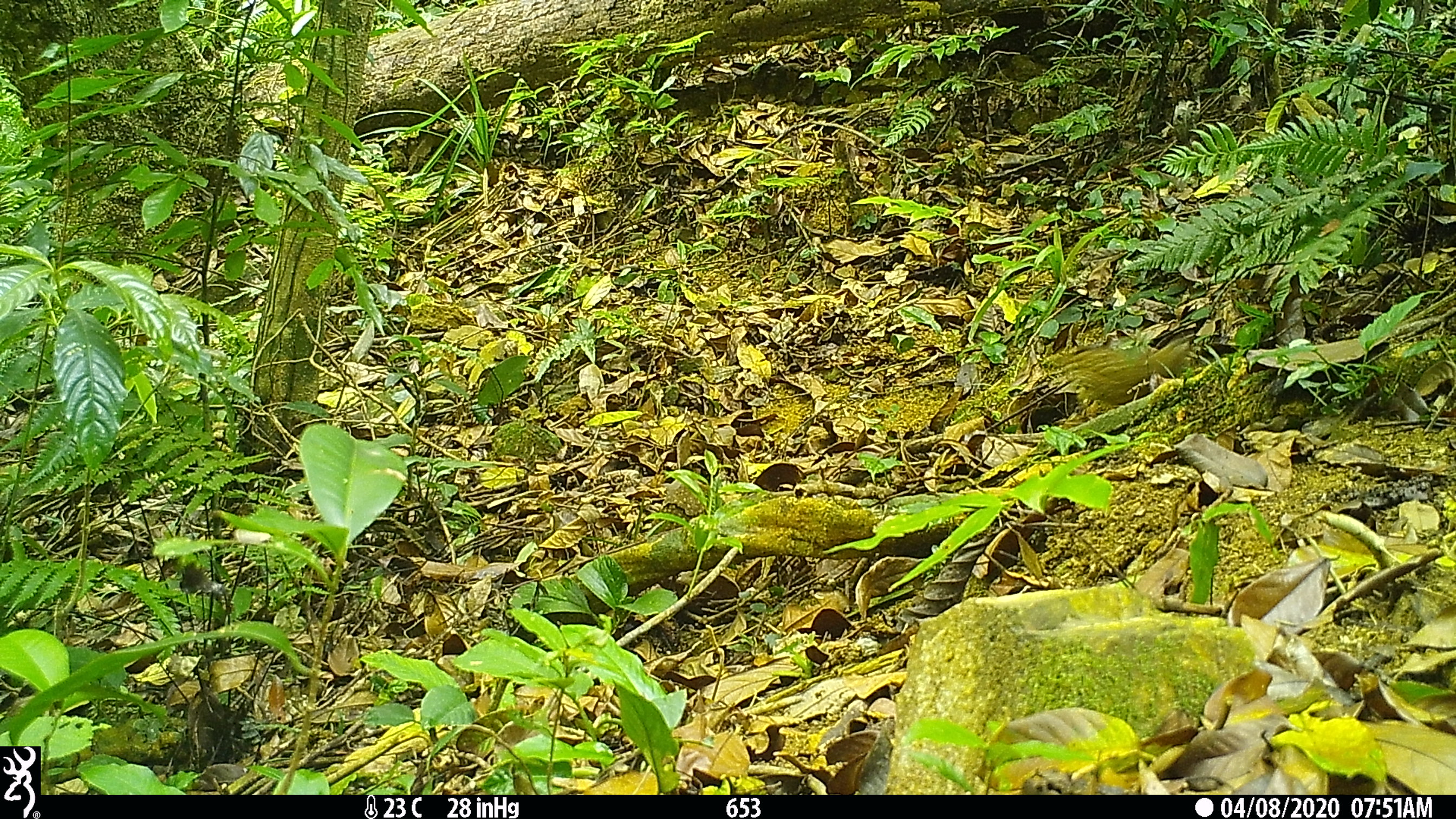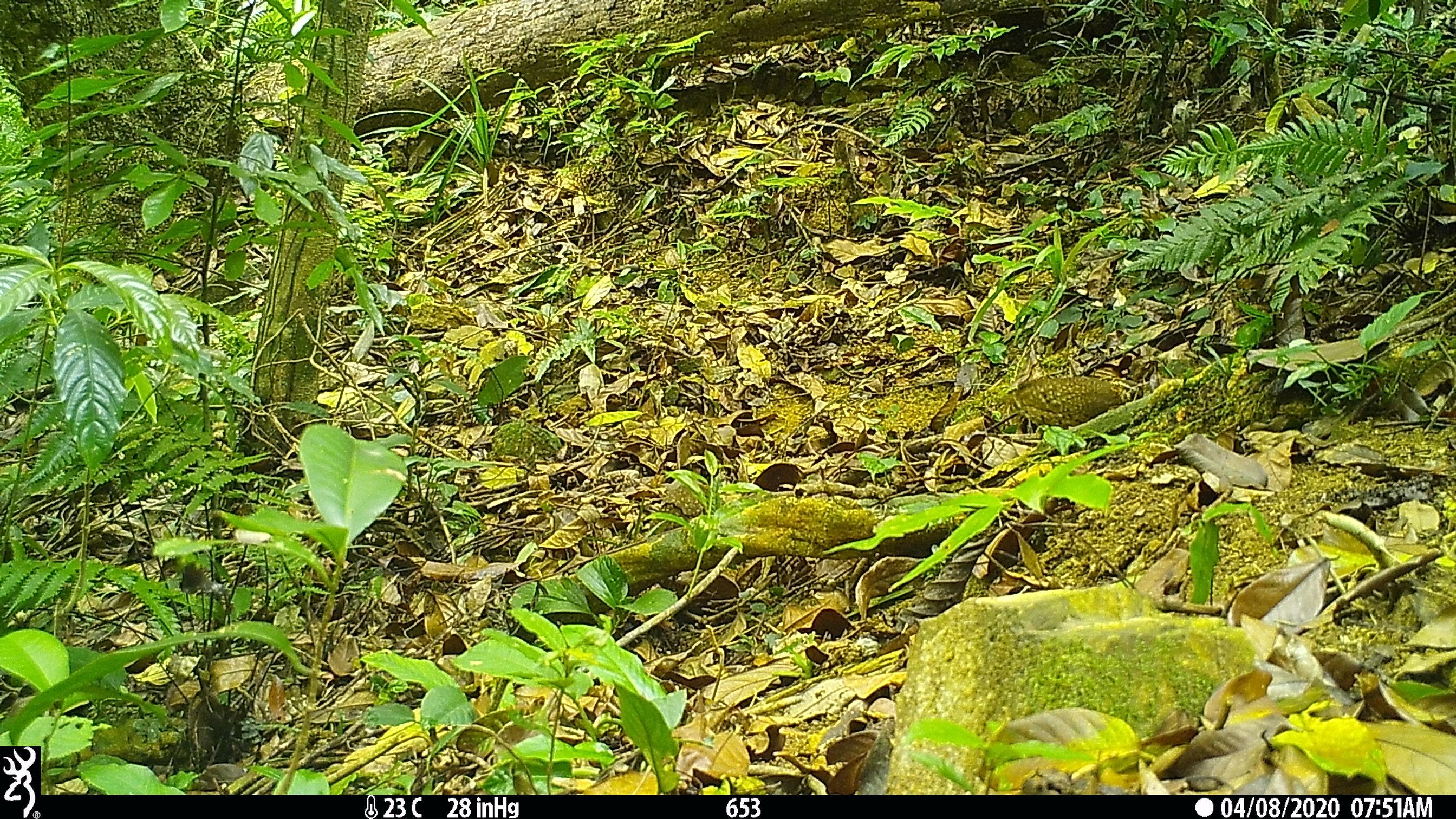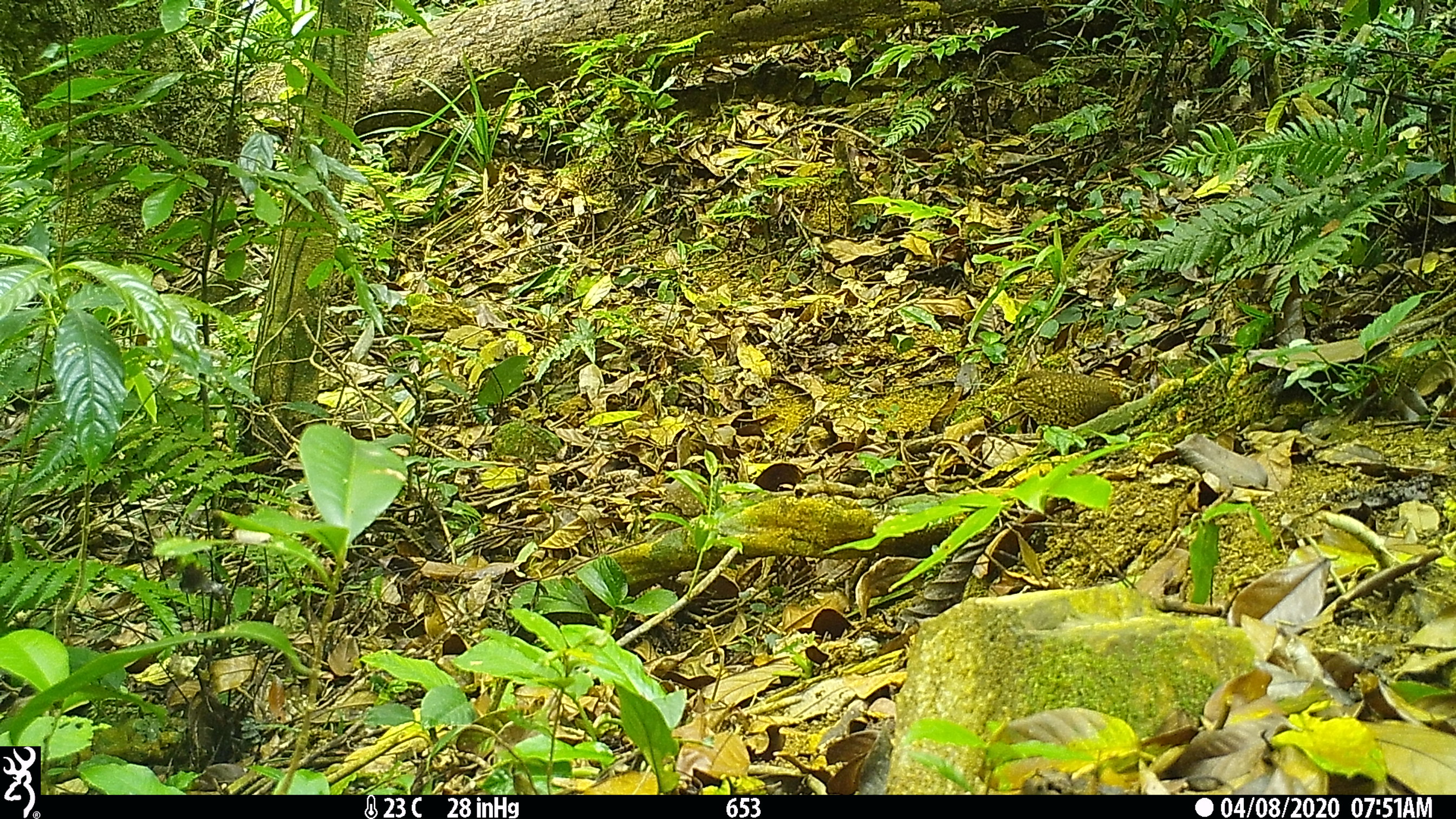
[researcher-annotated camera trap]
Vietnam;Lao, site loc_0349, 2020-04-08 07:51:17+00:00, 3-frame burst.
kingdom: Animalia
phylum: Chordata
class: Aves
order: Galliformes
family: Phasianidae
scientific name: Phasianidae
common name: partridge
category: unidentified partridge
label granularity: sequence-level